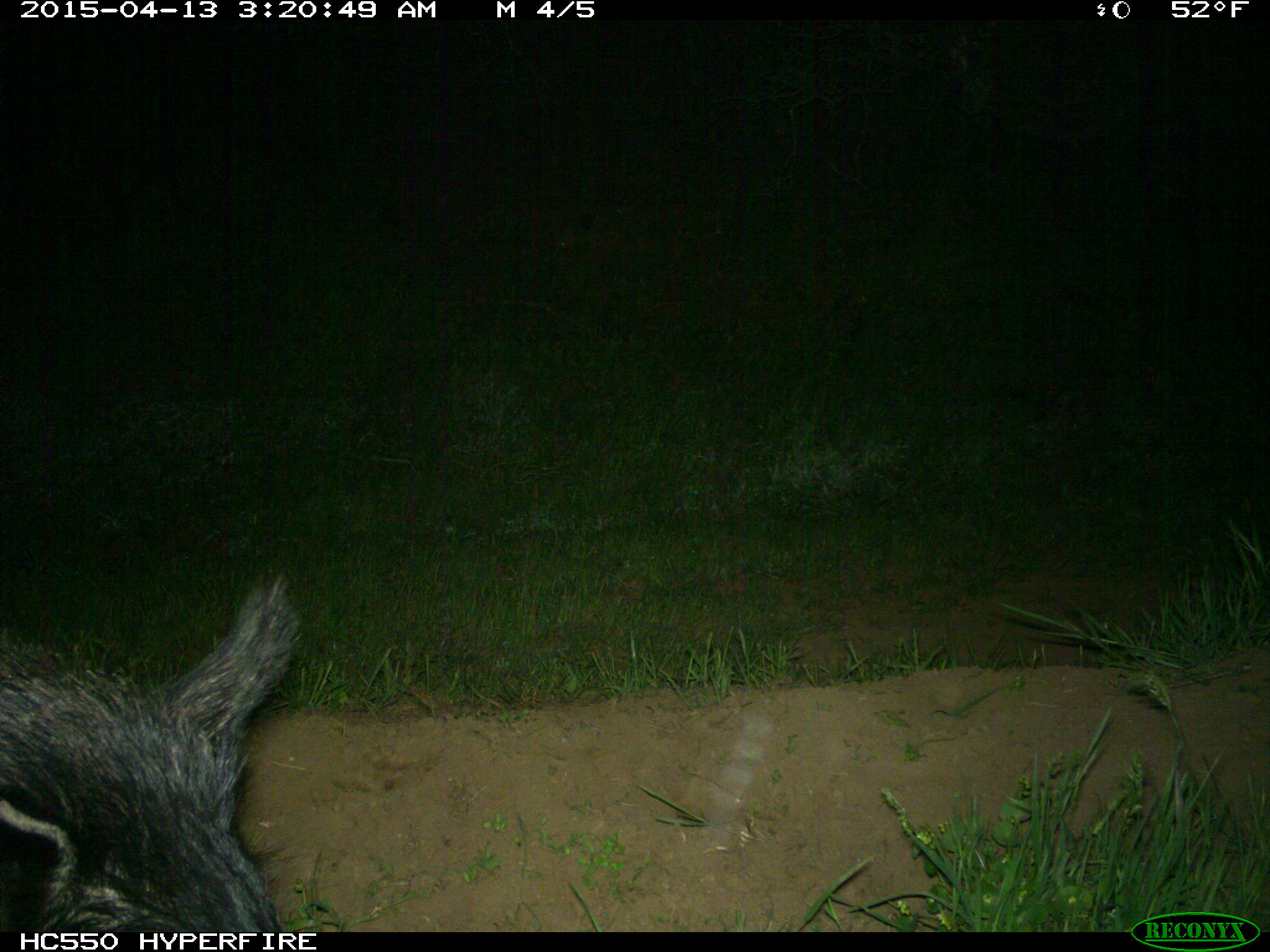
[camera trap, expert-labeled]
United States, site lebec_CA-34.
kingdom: Animalia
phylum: Chordata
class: Mammalia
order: Artiodactyla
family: Suidae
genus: Sus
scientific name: Sus scrofa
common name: wild boar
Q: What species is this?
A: Sus scrofa (wild boar).